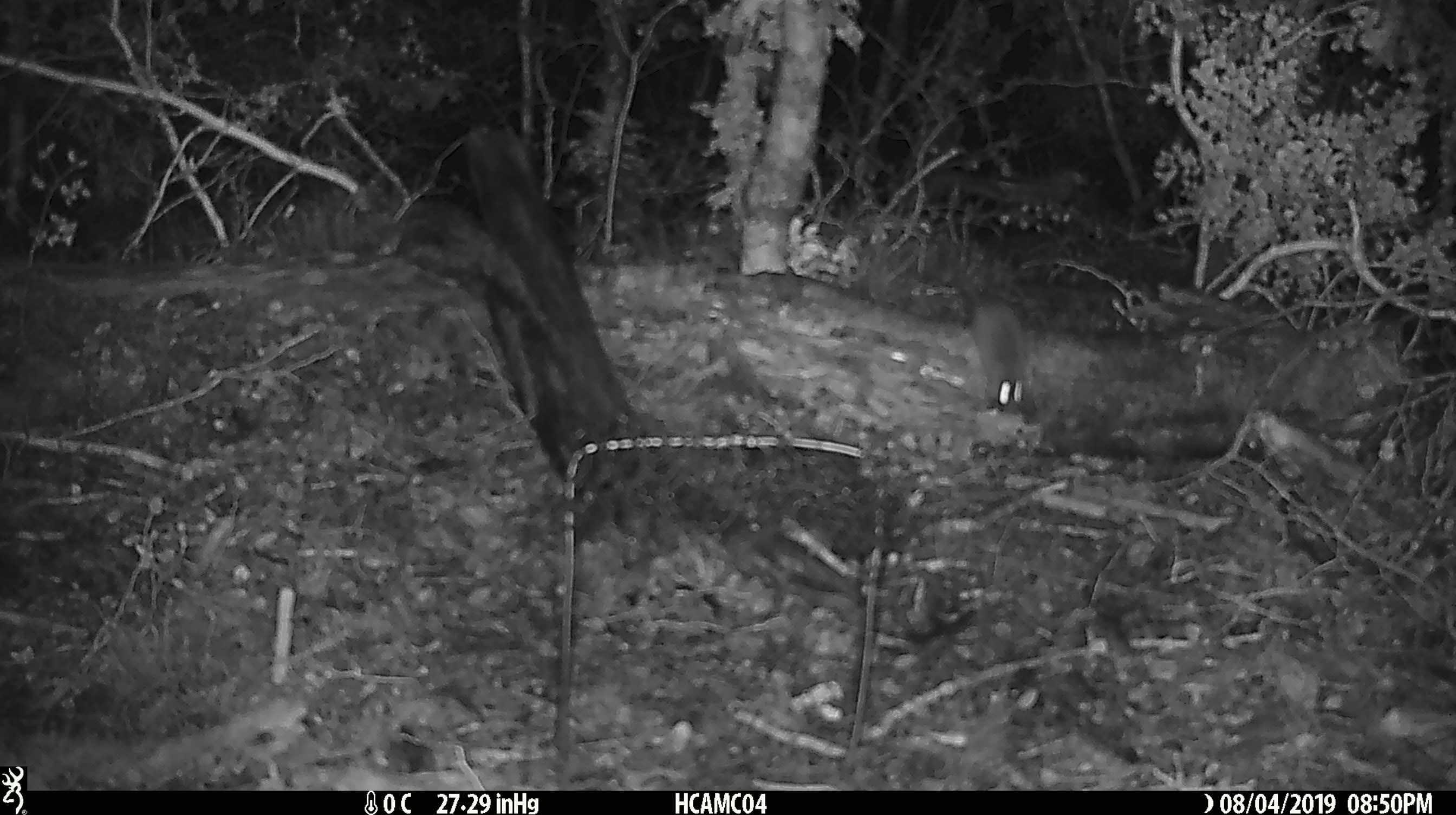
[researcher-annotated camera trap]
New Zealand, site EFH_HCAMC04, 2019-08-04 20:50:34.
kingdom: Animalia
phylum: Chordata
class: Mammalia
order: Rodentia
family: Muridae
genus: Mus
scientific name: Mus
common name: mouse